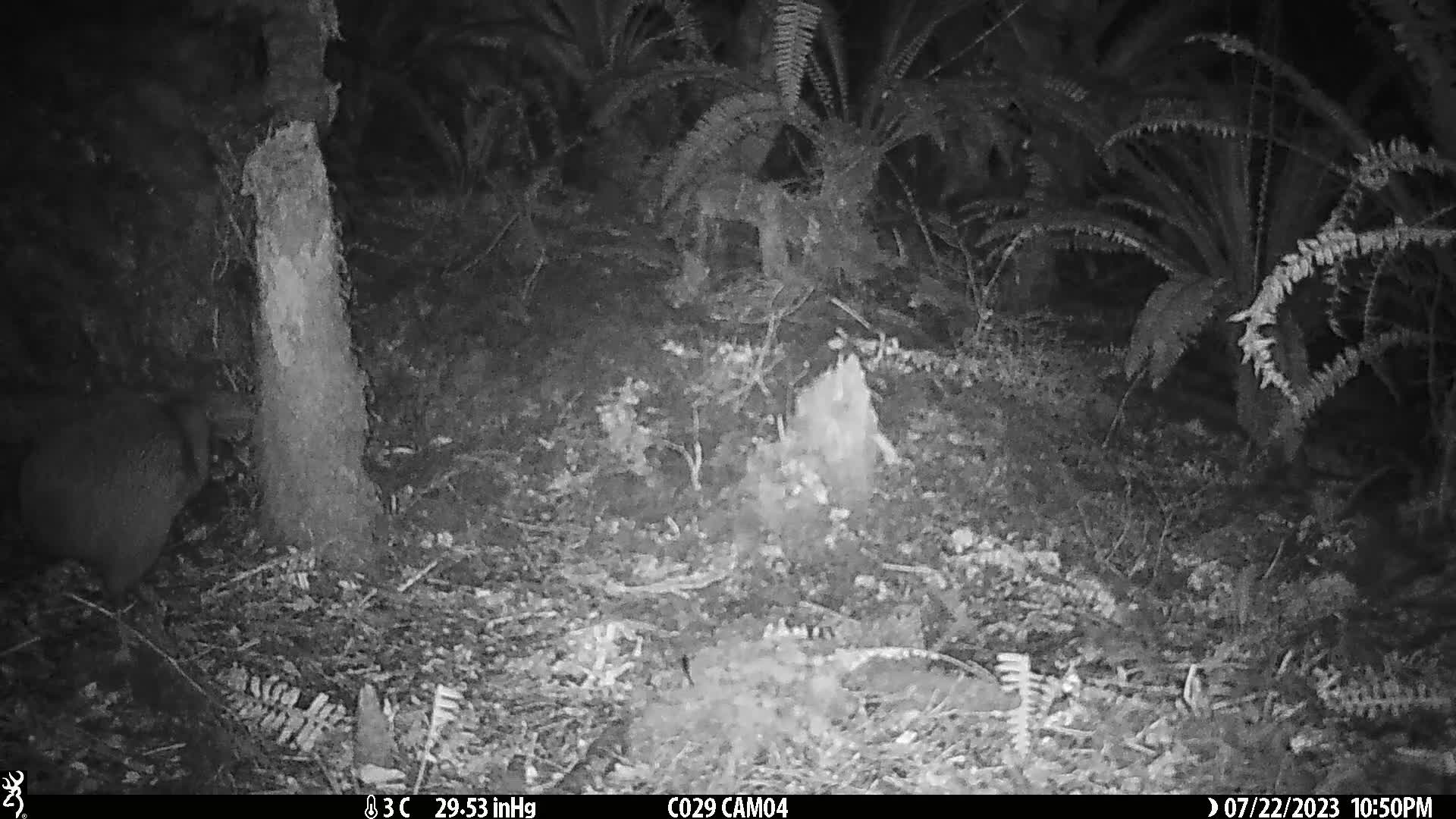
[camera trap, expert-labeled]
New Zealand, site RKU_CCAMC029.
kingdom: Animalia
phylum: Chordata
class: Aves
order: Apterygiformes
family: Apterygidae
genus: Apteryx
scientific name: Apteryx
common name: kiwi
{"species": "kiwi (Apteryx)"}